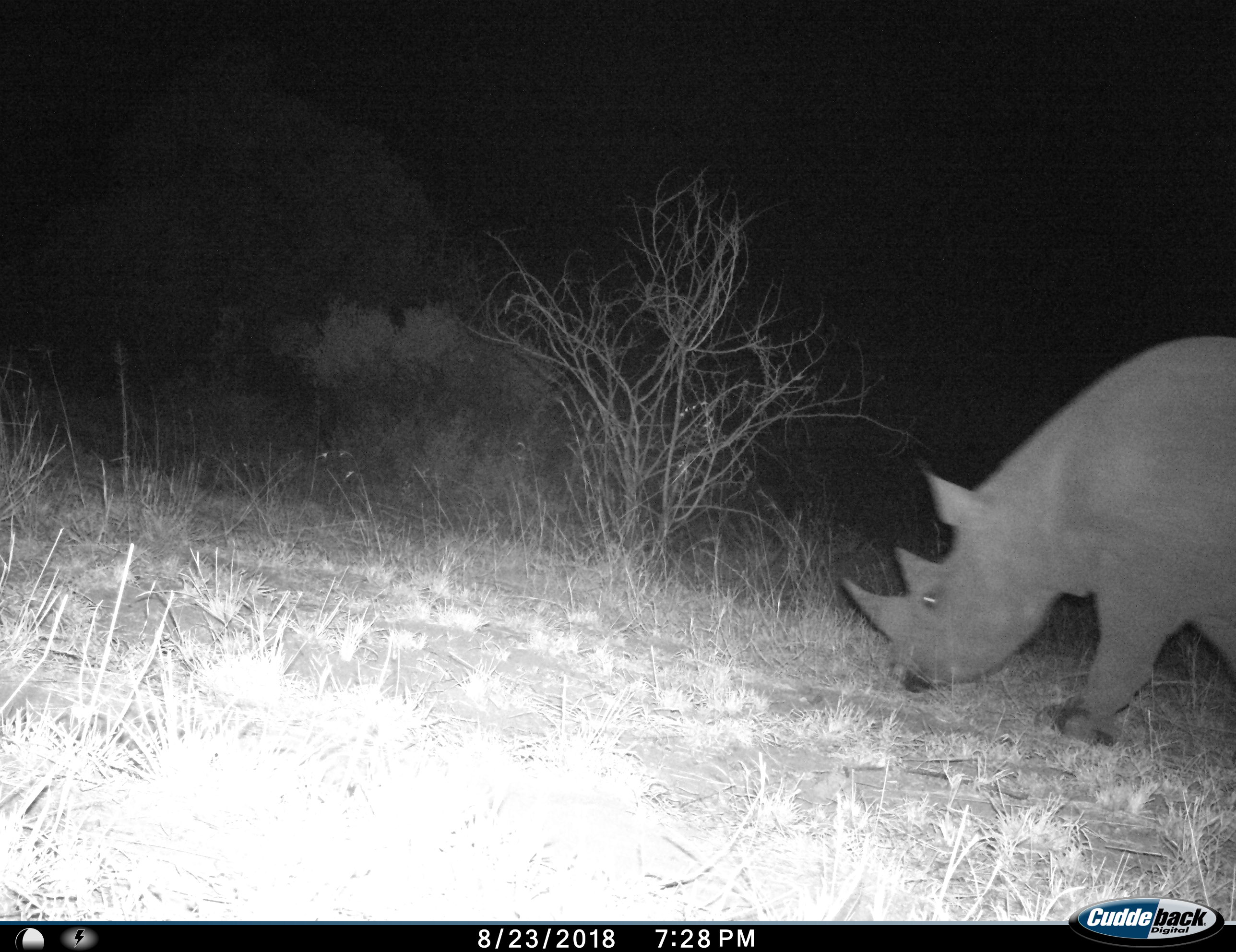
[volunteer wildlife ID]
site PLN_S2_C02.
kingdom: Animalia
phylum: Chordata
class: Mammalia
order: Perissodactyla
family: Rhinocerotidae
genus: Diceros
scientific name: Diceros bicornis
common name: black rhinoceros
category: rhinocerosblack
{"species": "rhinocerosblack (black rhinoceros) (Diceros bicornis)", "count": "1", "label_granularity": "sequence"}